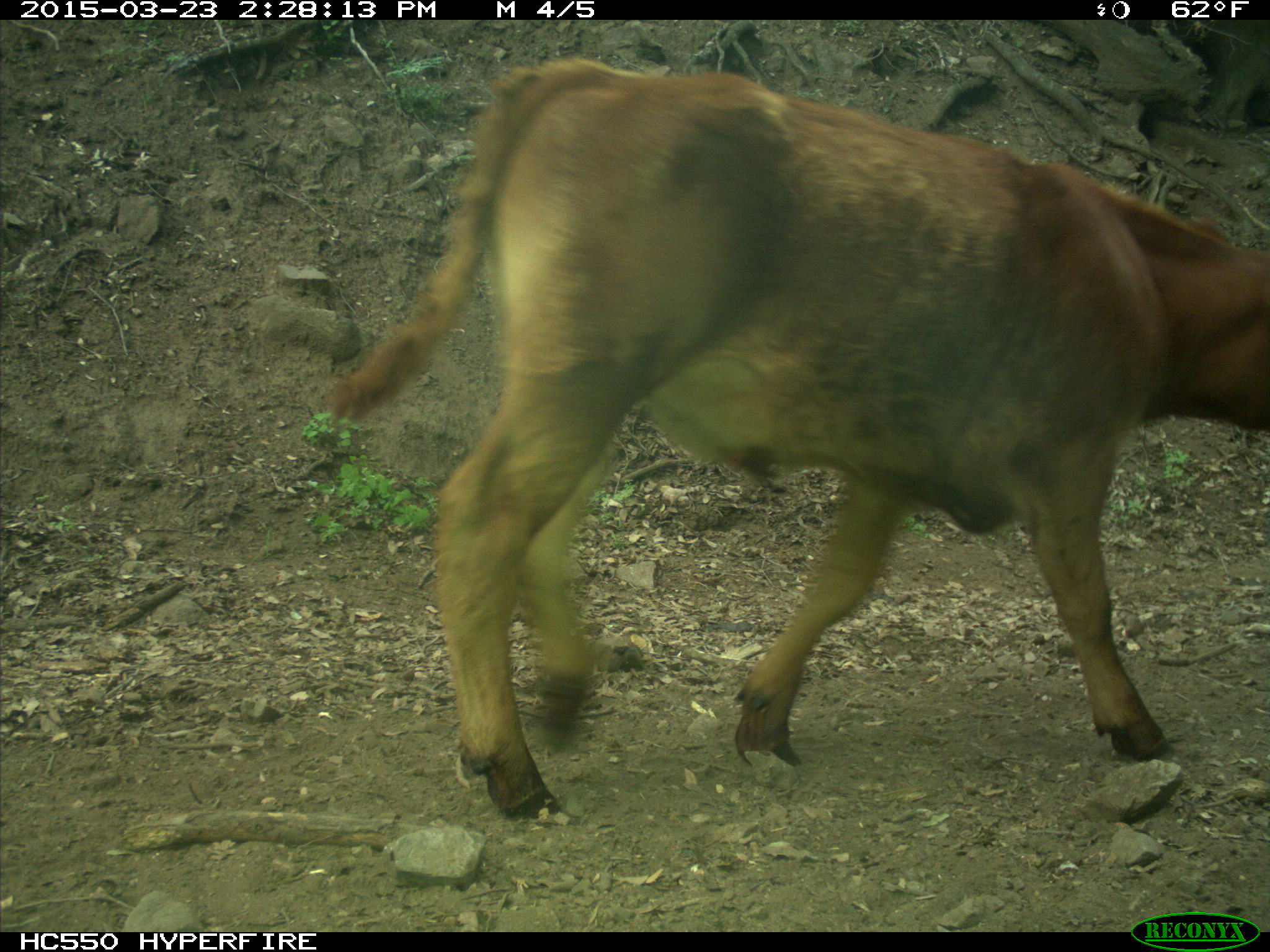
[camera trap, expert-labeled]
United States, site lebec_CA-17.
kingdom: Animalia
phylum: Chordata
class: Mammalia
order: Artiodactyla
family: Bovidae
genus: Bos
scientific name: Bos taurus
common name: domestic cow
Bos taurus (domestic cow).